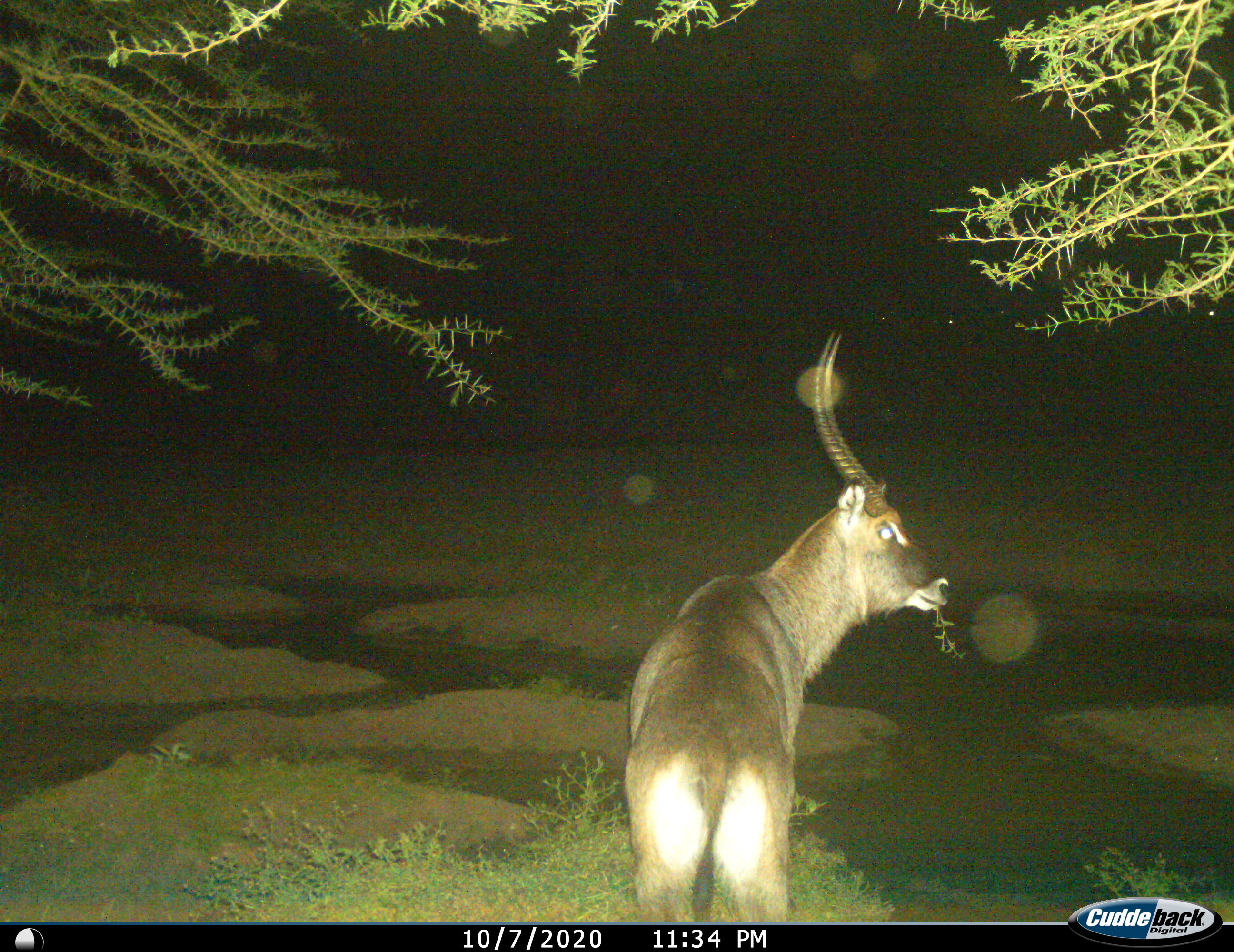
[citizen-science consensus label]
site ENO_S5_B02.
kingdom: Animalia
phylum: Chordata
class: Mammalia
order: Artiodactyla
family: Bovidae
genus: Kobus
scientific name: Kobus ellipsiprymnus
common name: waterbuck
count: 1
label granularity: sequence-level